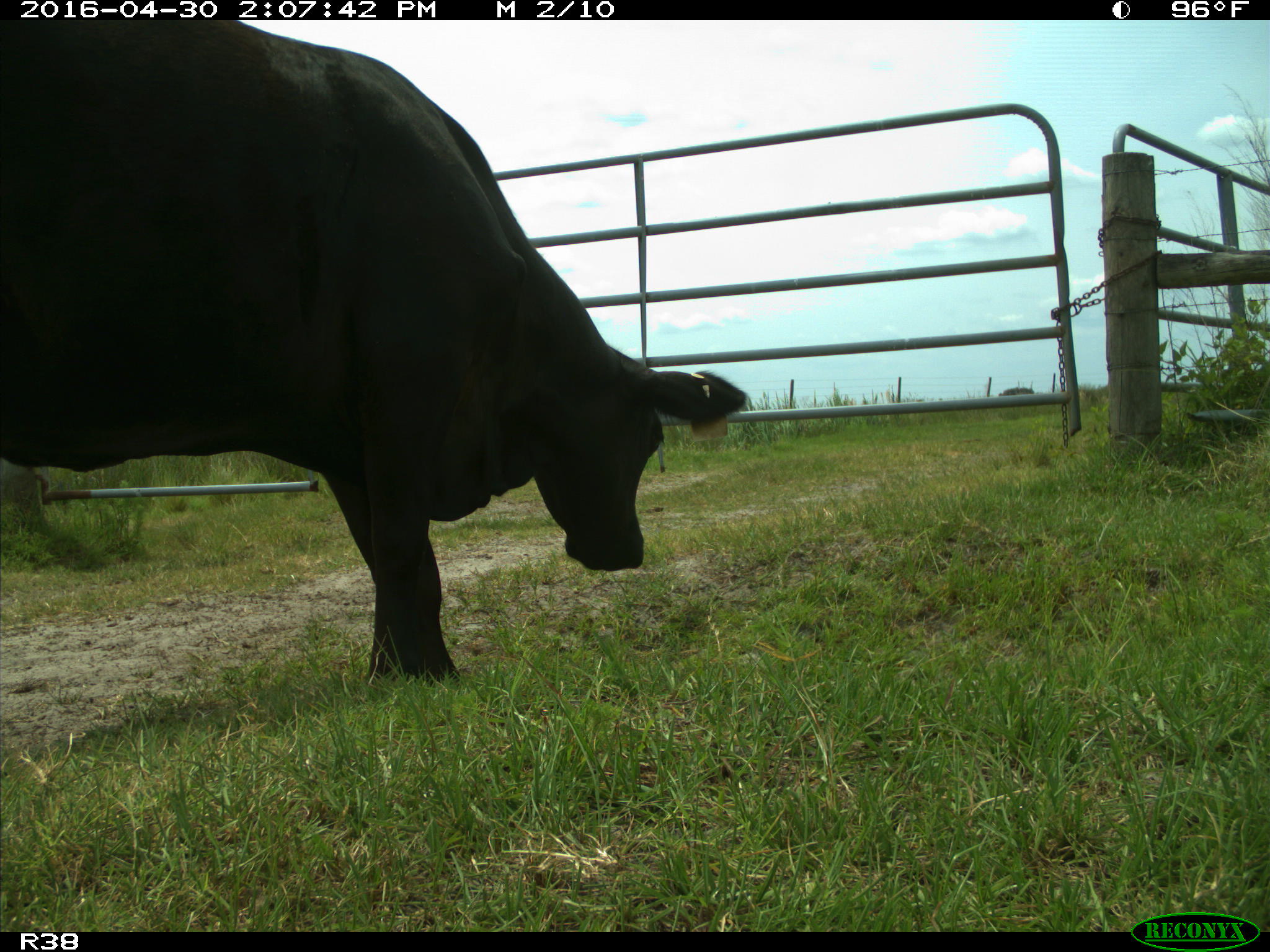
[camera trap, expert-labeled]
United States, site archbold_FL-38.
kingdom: Animalia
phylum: Chordata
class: Mammalia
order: Artiodactyla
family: Bovidae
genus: Bos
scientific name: Bos taurus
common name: domestic cow